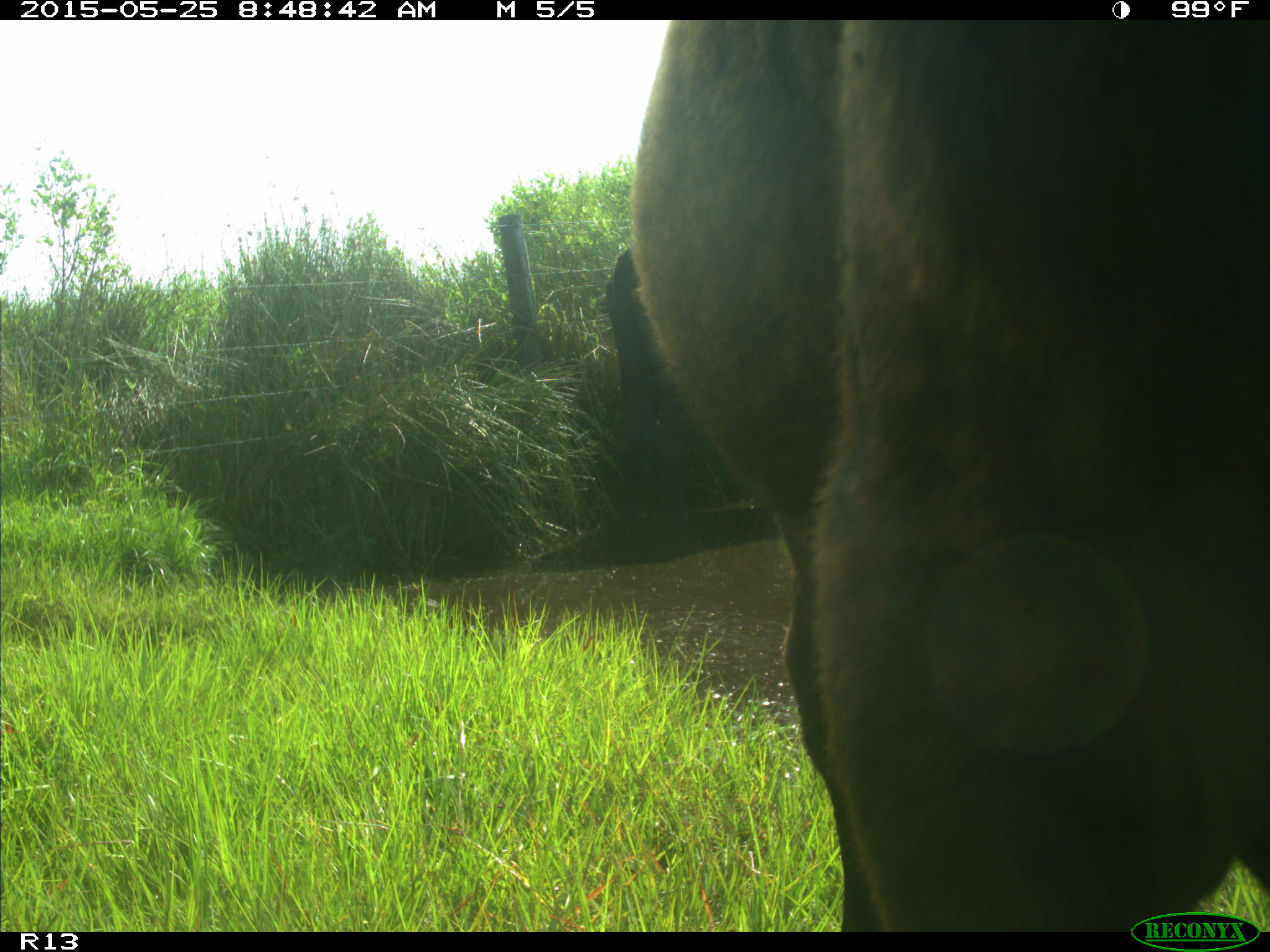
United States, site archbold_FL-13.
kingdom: Animalia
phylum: Chordata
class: Mammalia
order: Artiodactyla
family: Bovidae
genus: Bos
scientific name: Bos taurus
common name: domestic cow